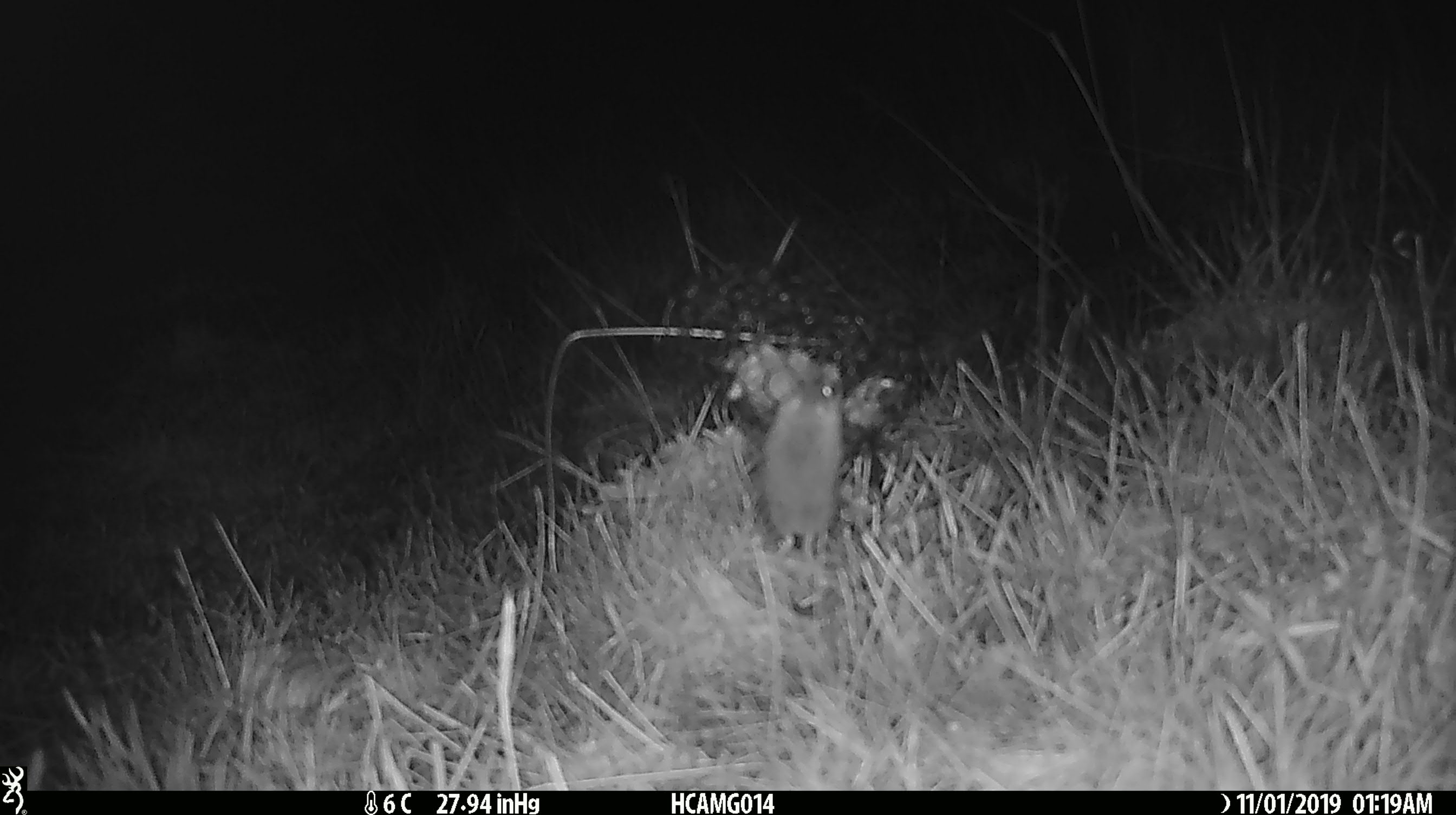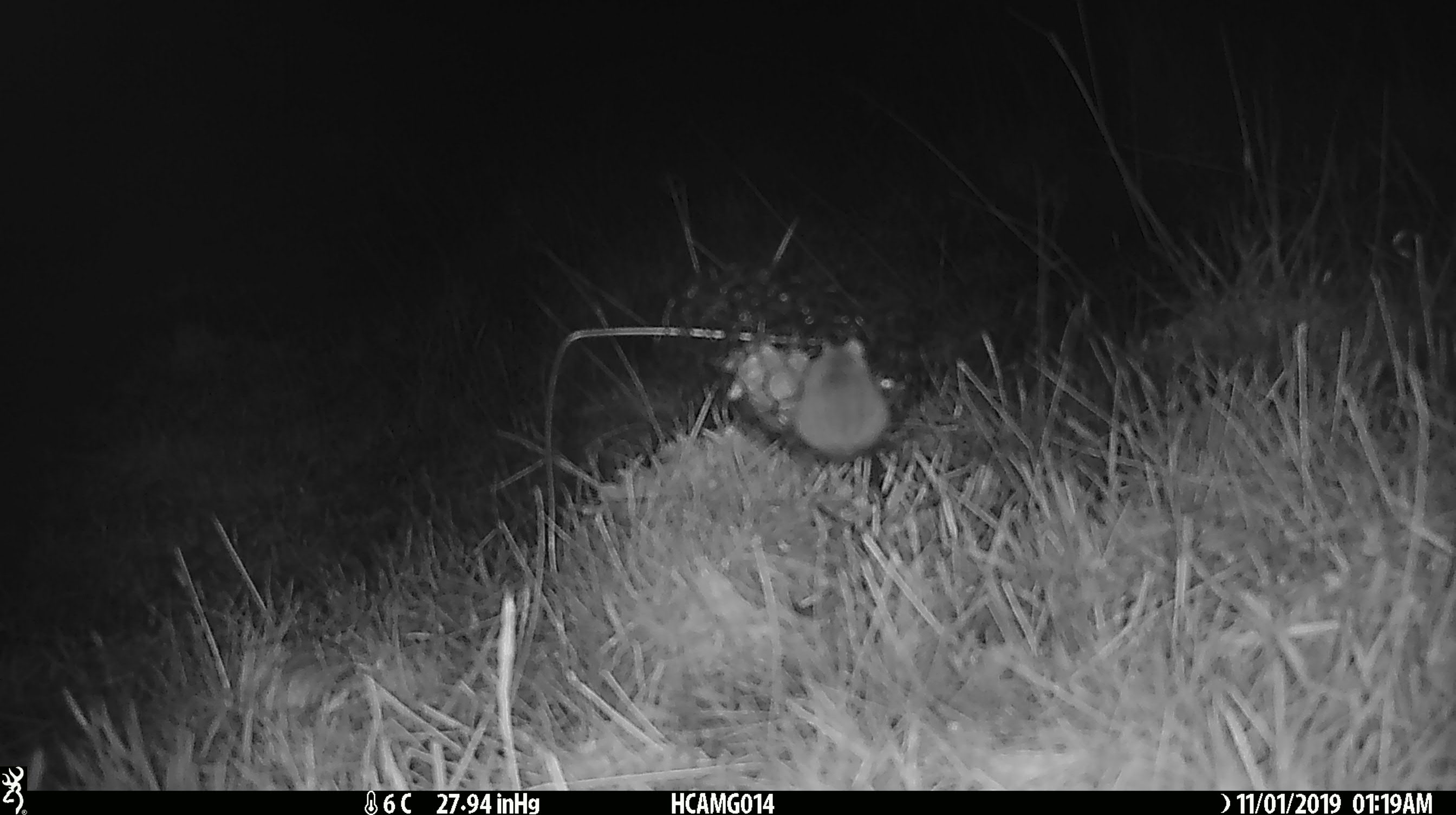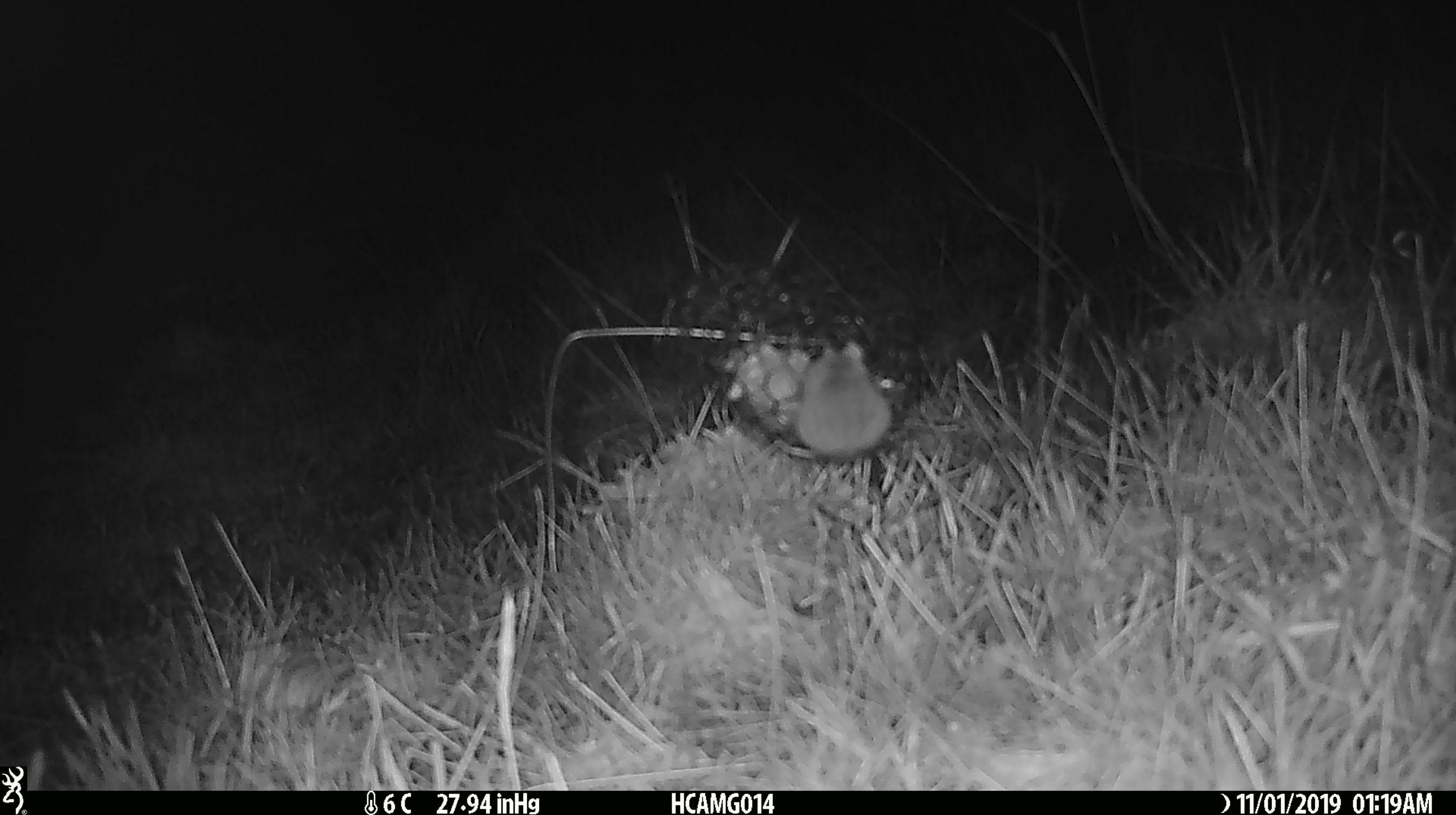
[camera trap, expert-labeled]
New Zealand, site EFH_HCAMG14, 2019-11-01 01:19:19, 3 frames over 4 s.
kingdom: Animalia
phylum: Chordata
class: Mammalia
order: Rodentia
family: Muridae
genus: Mus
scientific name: Mus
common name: mouse